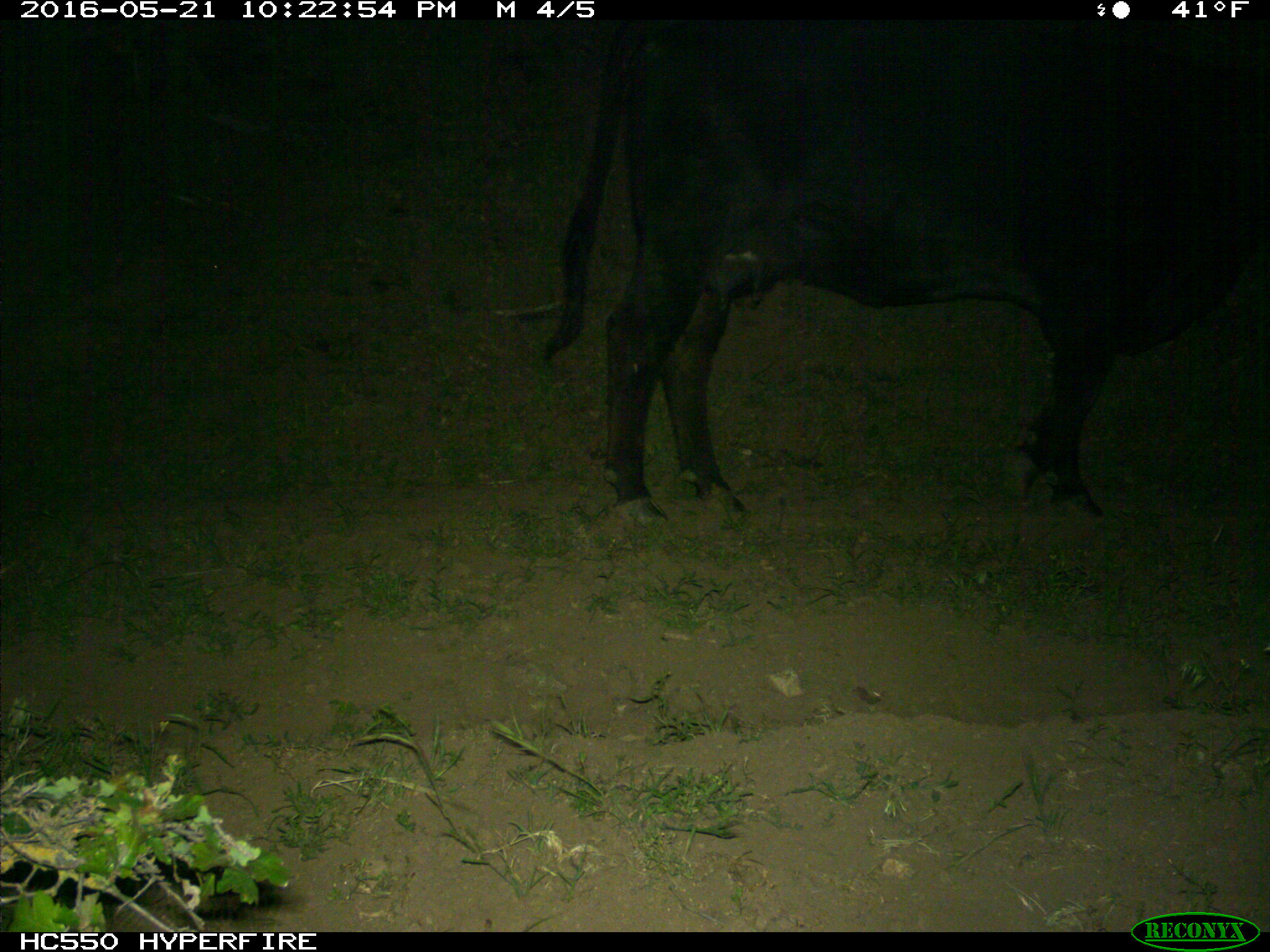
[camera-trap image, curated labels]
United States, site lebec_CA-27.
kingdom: Animalia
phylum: Chordata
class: Mammalia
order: Artiodactyla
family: Bovidae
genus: Bos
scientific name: Bos taurus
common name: domestic cow